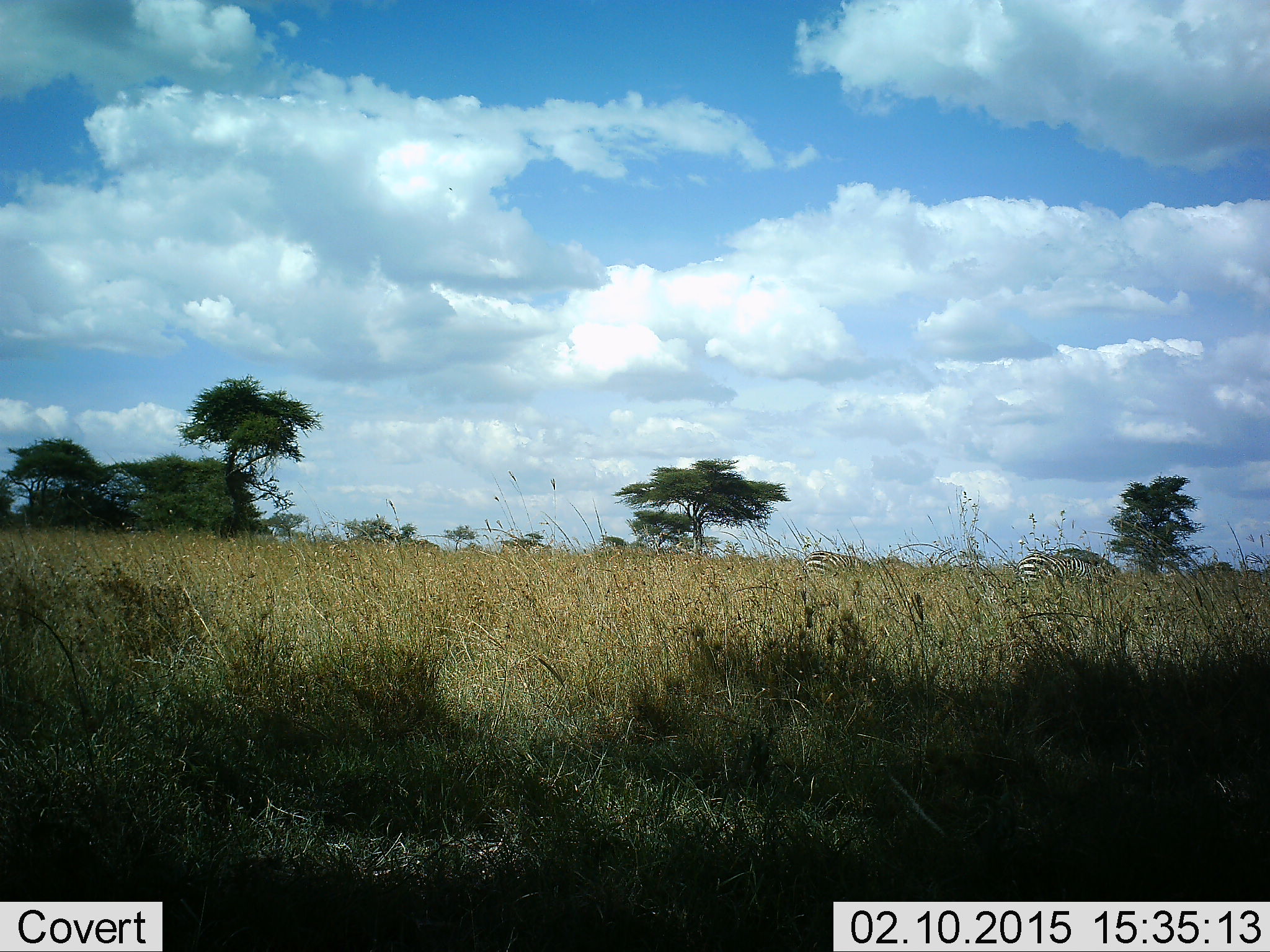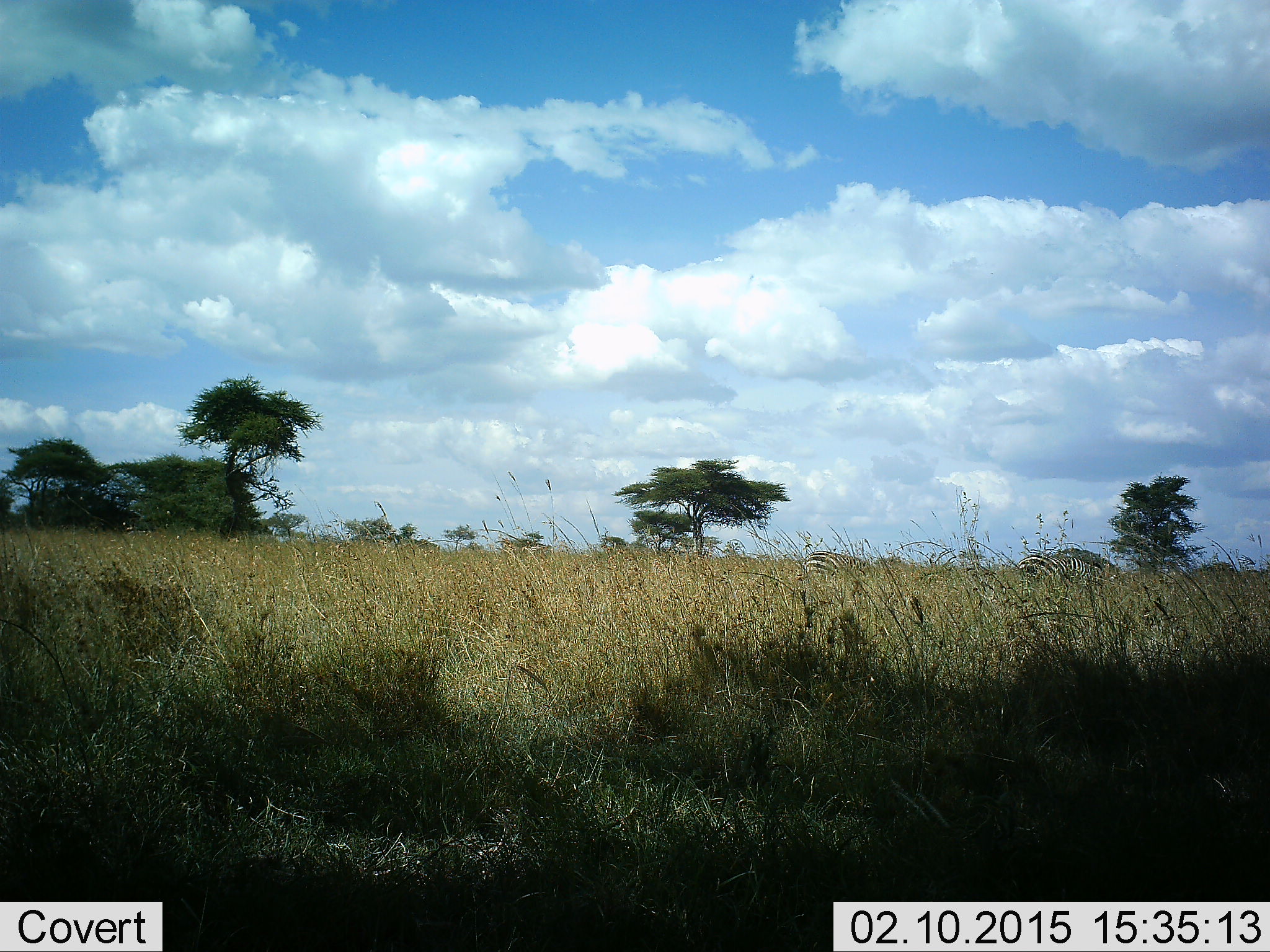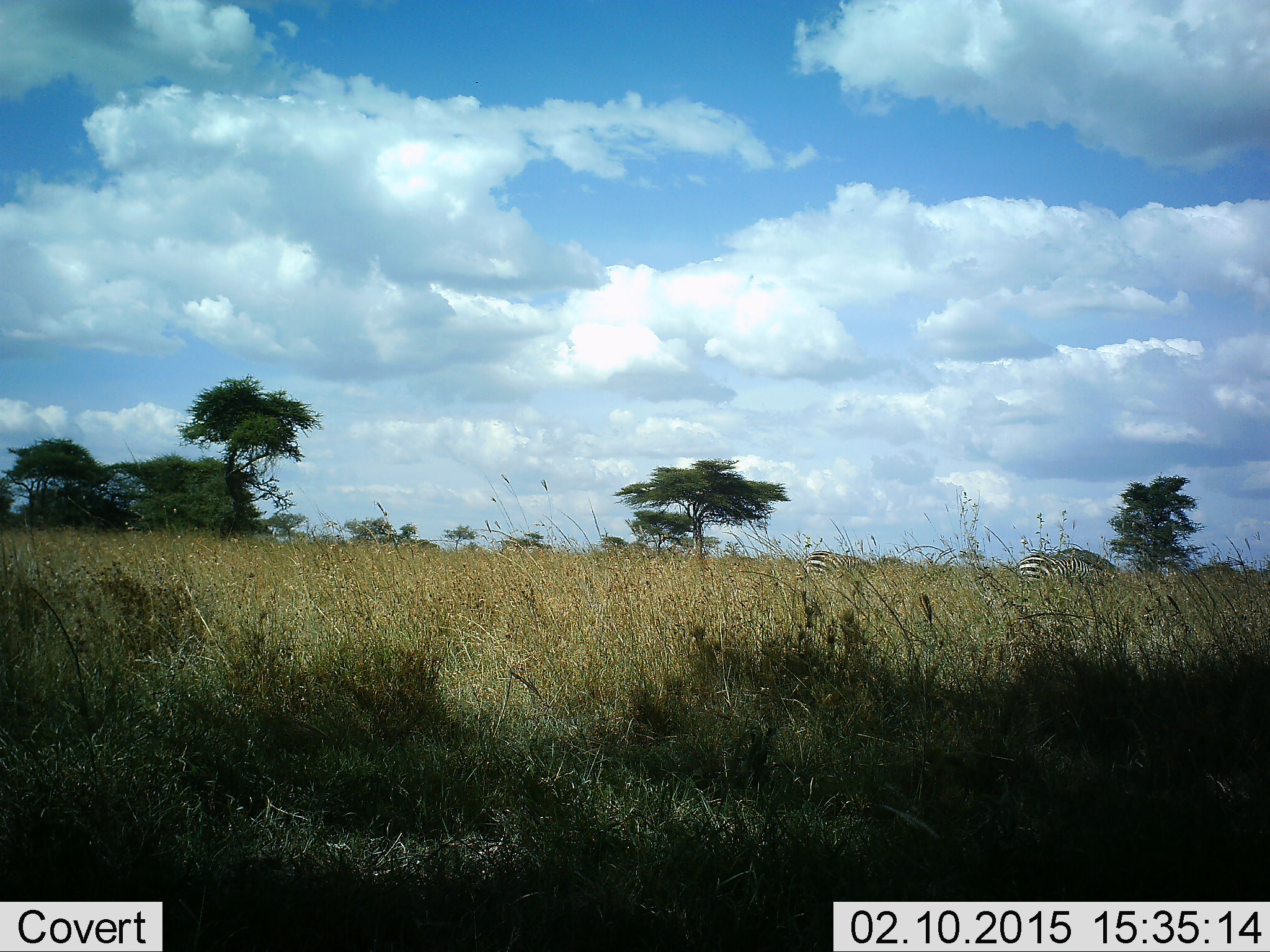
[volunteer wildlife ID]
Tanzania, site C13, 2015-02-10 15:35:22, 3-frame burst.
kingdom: Animalia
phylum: Chordata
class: Mammalia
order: Perissodactyla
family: Equidae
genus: Equus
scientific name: Equus quagga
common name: plains zebra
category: zebra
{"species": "zebra (plains zebra) (Equus quagga)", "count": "2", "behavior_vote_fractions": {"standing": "40%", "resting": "0%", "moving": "0%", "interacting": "0%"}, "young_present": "0%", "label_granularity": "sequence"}